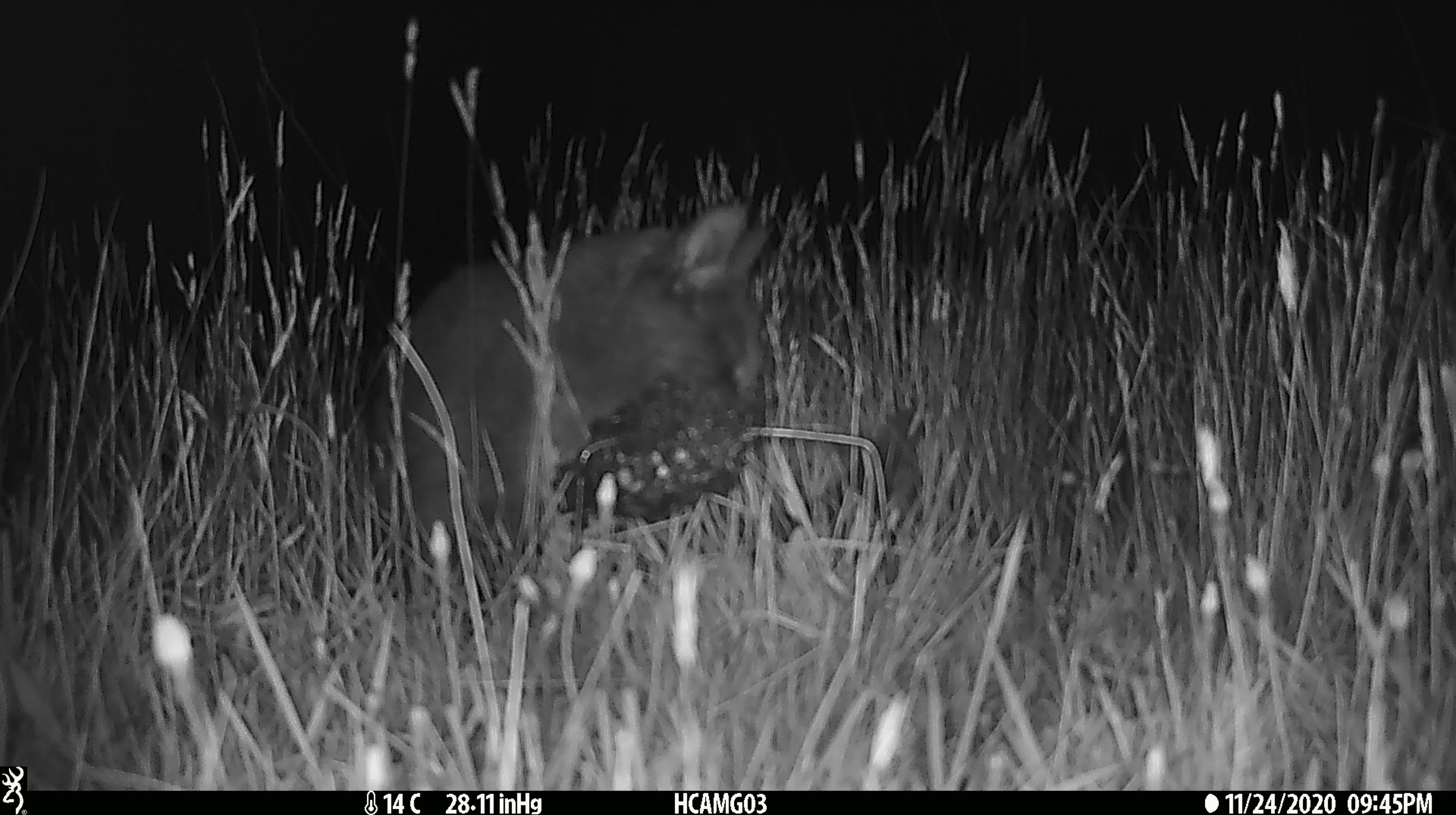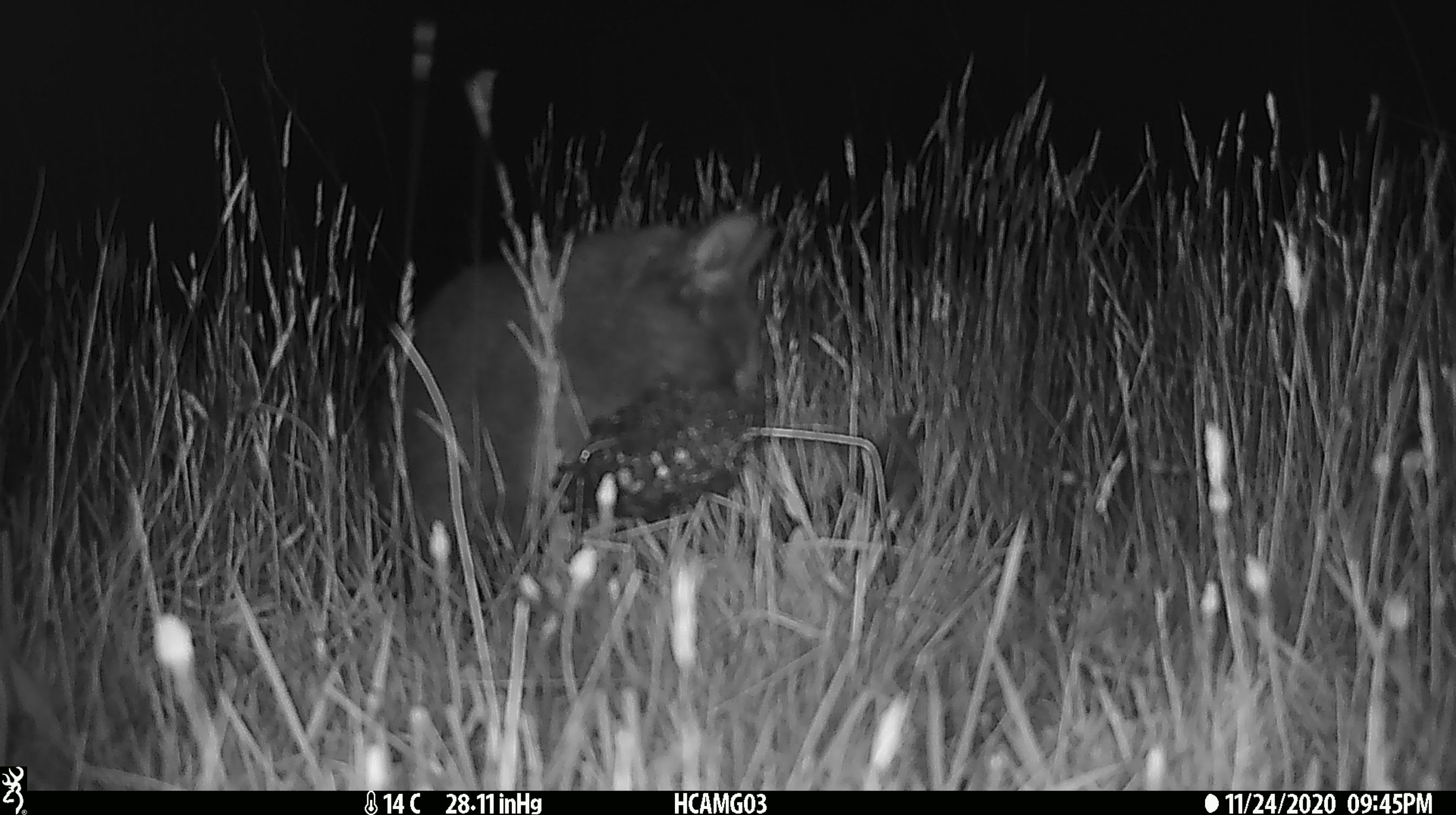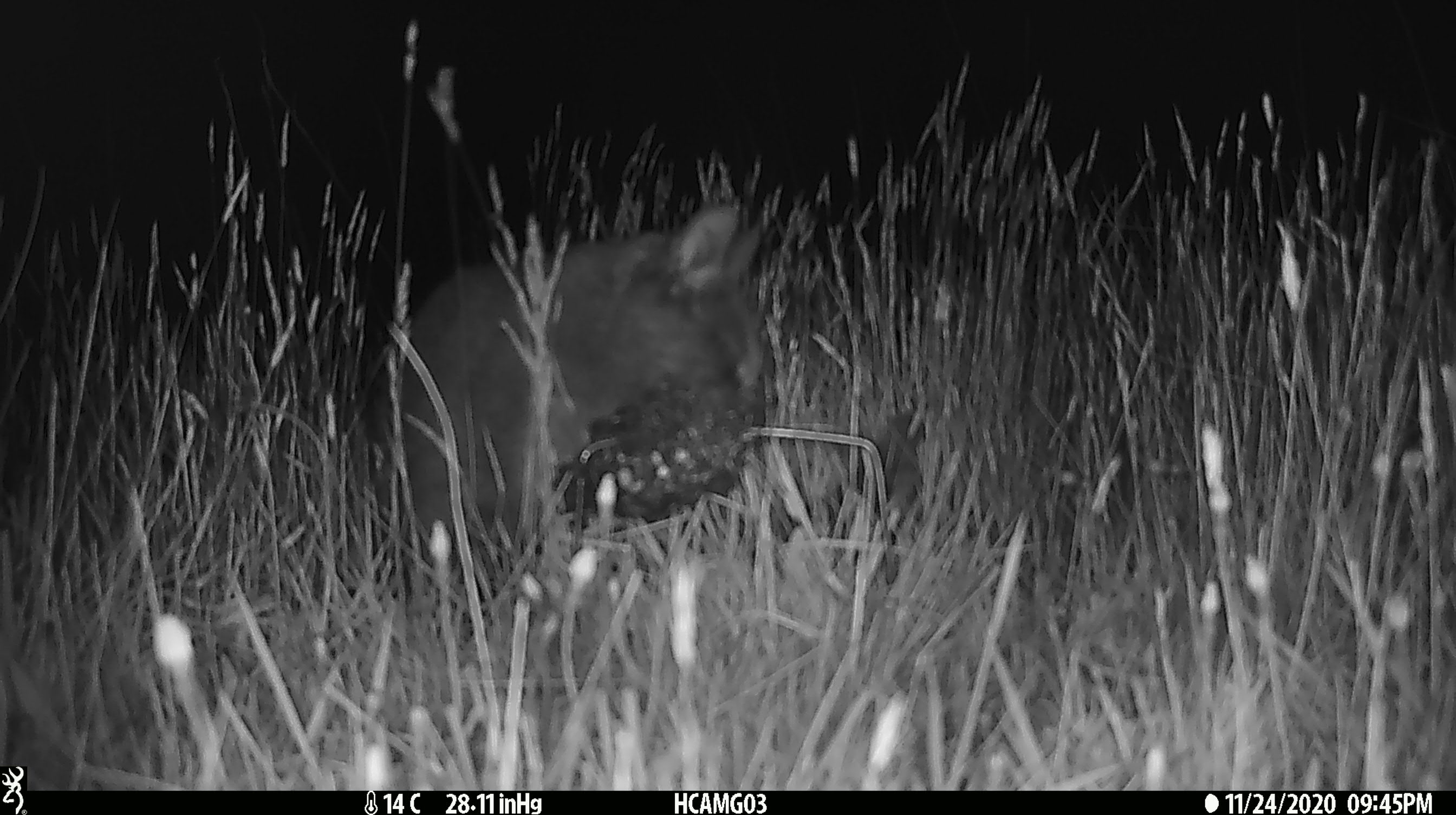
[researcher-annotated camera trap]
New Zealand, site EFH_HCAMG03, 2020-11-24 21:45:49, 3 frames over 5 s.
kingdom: Animalia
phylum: Chordata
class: Mammalia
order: Carnivora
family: Felidae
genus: Felis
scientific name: Felis catus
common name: domestic cat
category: cat